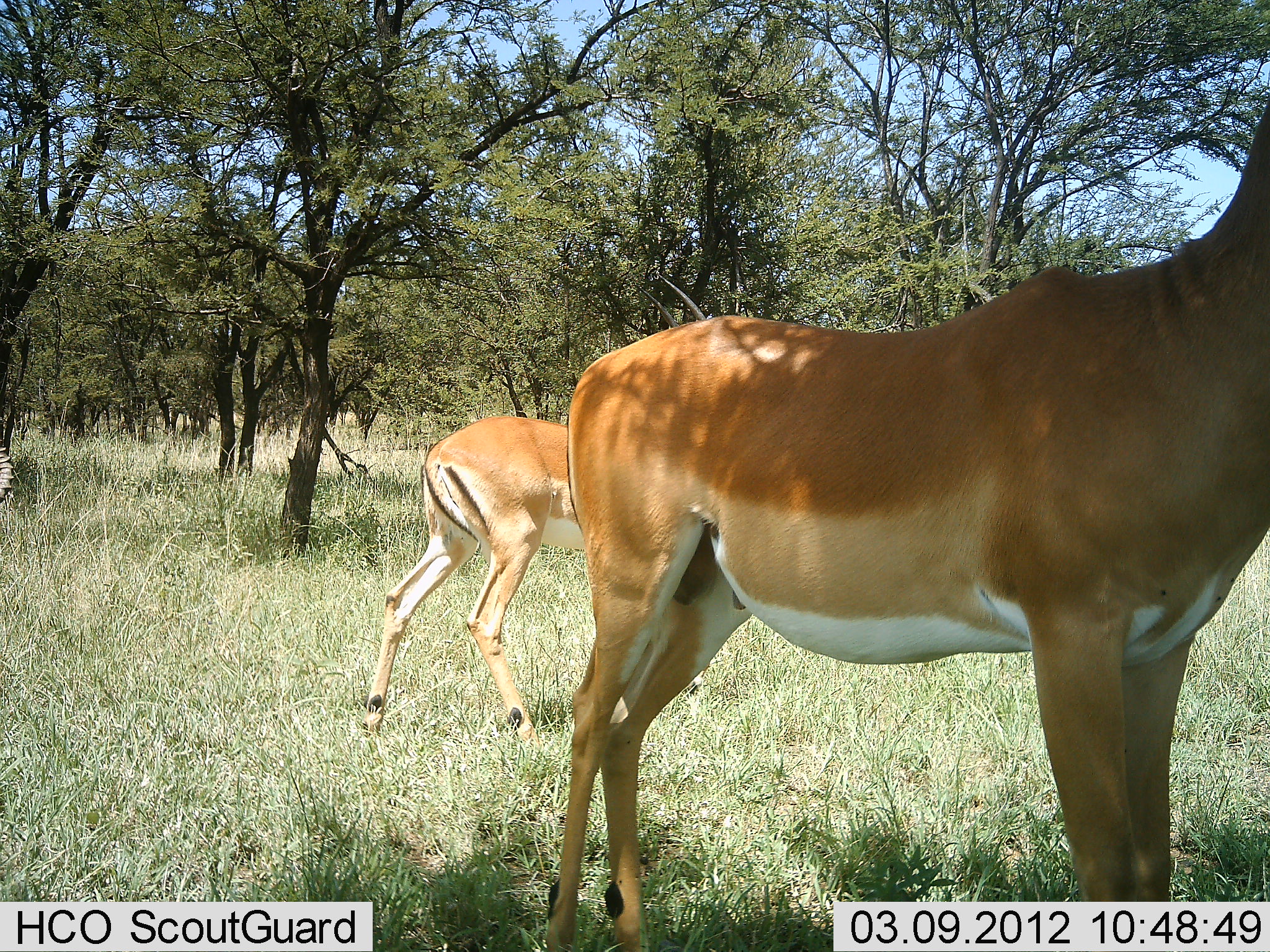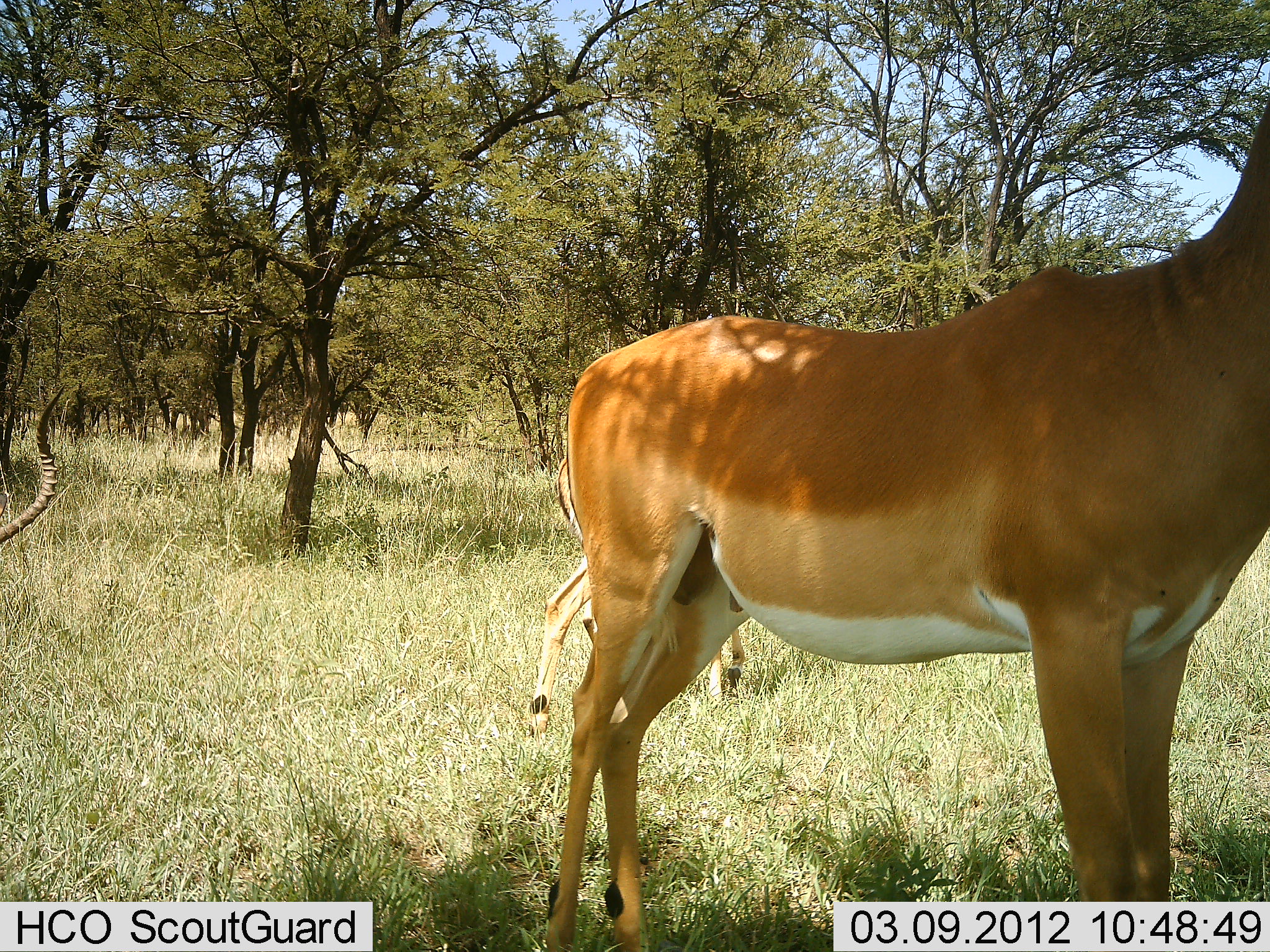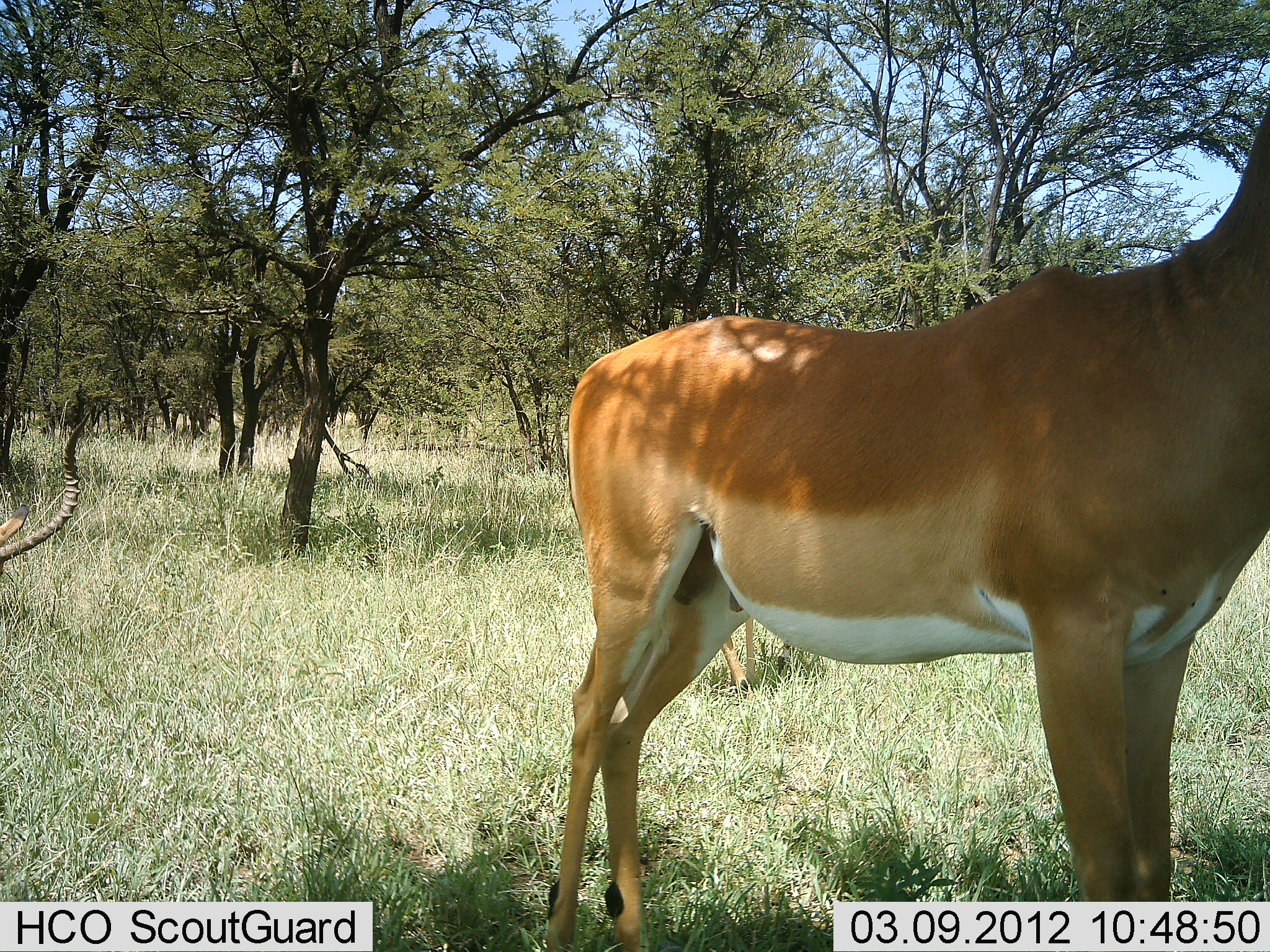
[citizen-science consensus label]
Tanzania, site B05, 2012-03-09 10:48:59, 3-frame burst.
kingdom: Animalia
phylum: Chordata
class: Mammalia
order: Artiodactyla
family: Bovidae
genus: Aepyceros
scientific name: Aepyceros melampus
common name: impala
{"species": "impala (Aepyceros melampus)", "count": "3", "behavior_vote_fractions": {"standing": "89%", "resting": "5%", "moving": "79%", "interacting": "5%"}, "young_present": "0%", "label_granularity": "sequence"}